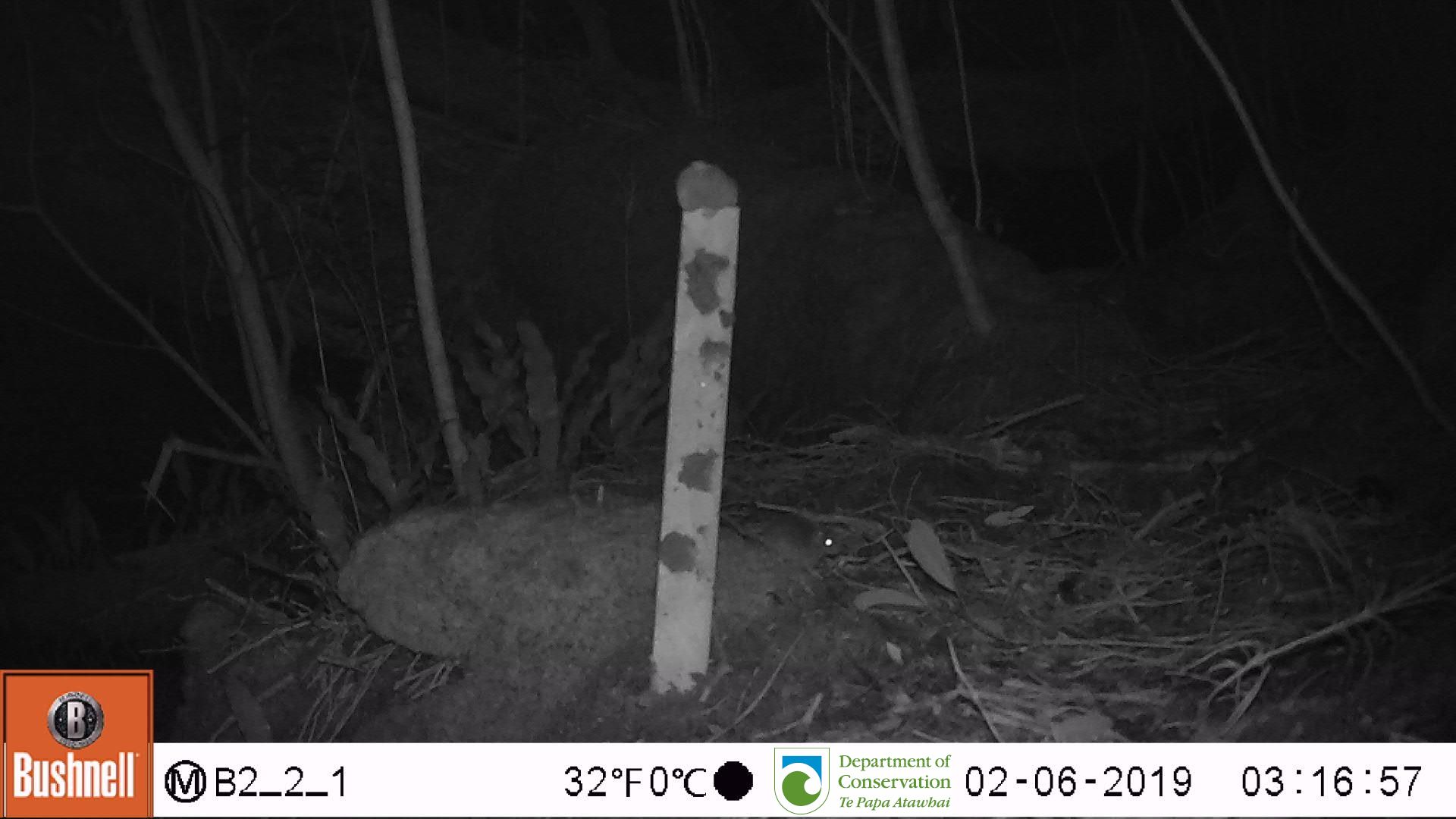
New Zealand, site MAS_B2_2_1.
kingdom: Animalia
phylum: Chordata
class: Mammalia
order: Rodentia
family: Muridae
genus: Mus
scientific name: Mus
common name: mouse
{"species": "mouse (Mus)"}